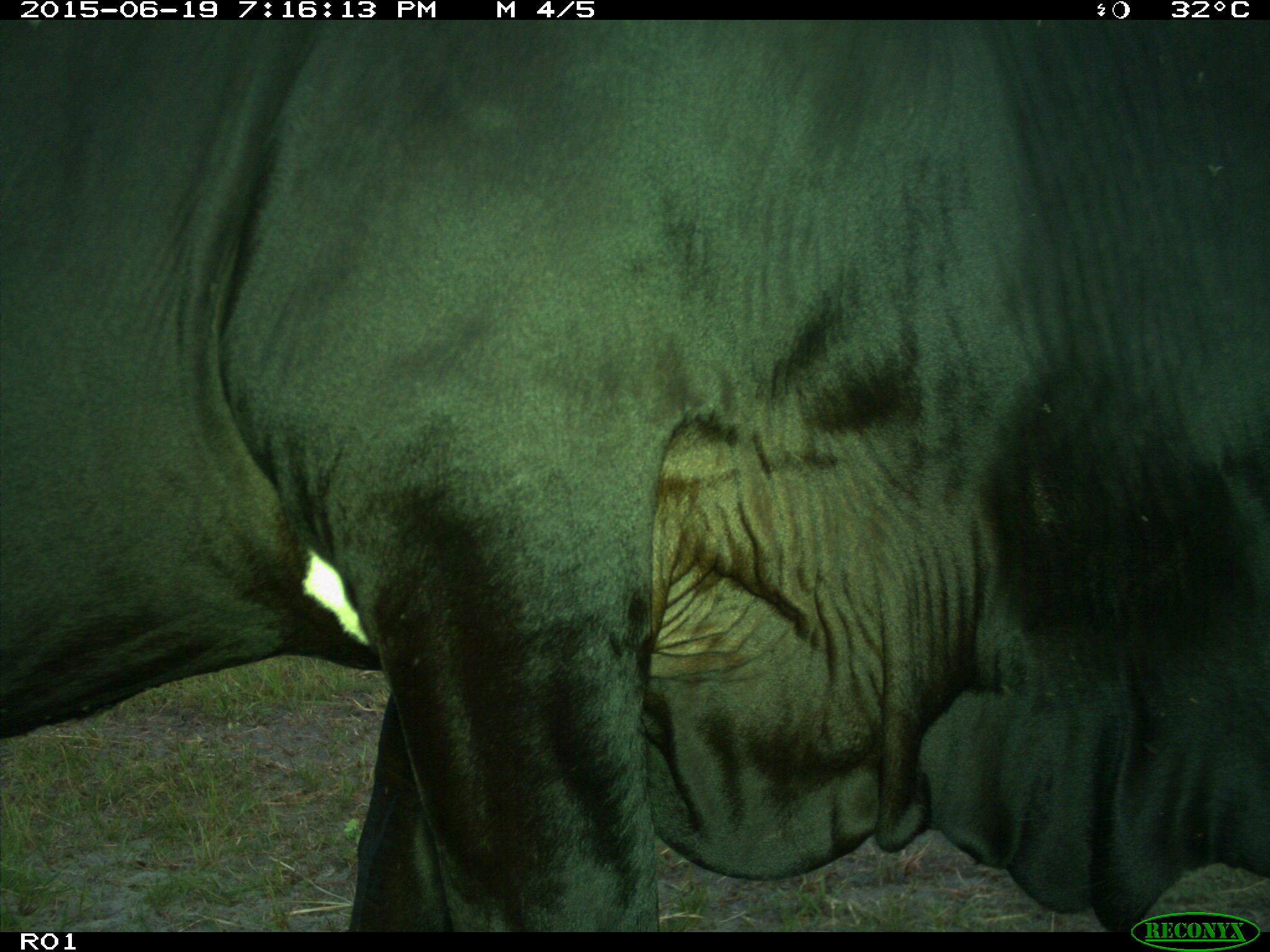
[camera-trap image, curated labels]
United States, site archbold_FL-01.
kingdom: Animalia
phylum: Chordata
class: Mammalia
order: Artiodactyla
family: Bovidae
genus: Bos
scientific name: Bos taurus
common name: domestic cow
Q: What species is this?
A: Bos taurus (domestic cow).